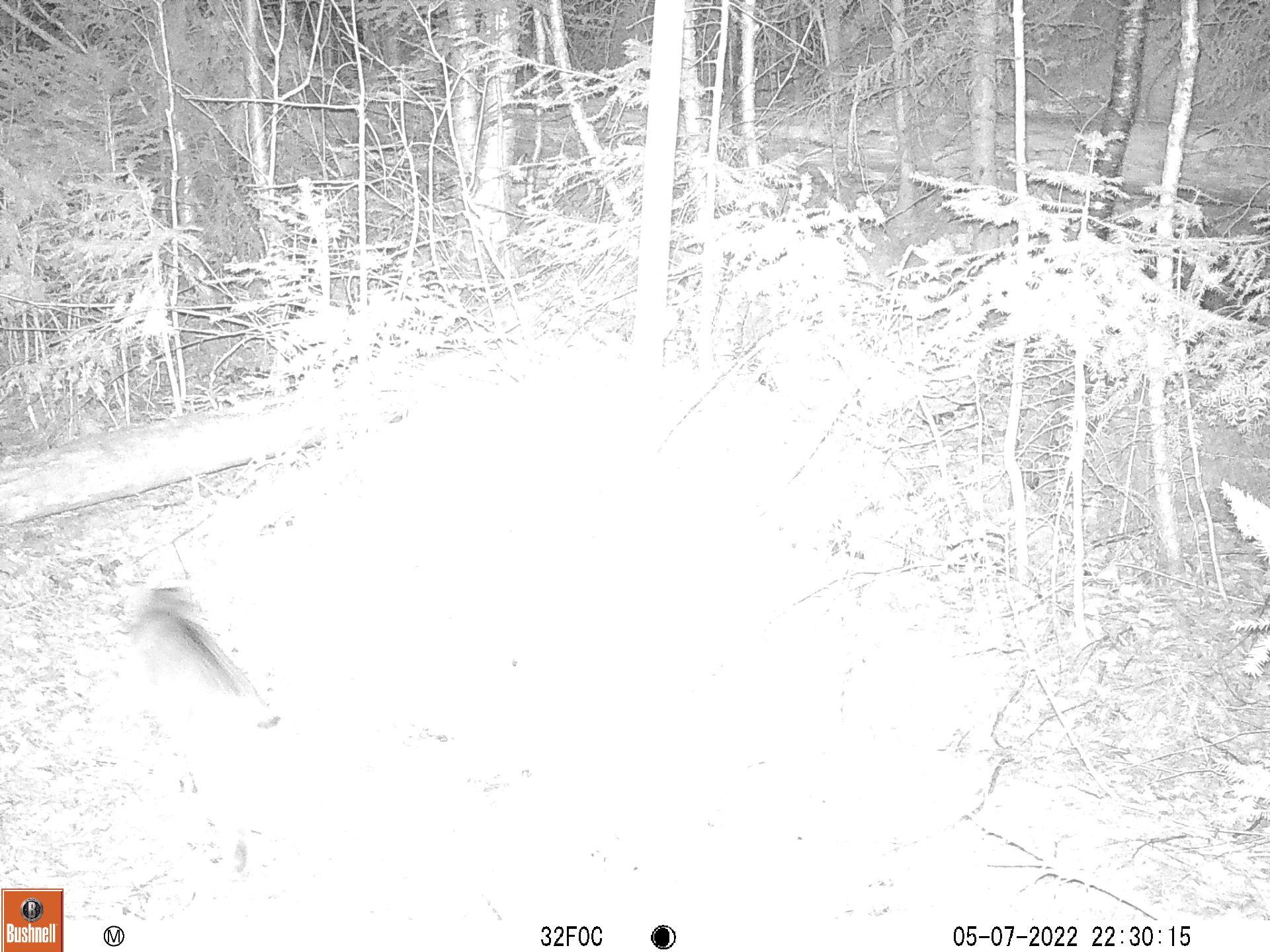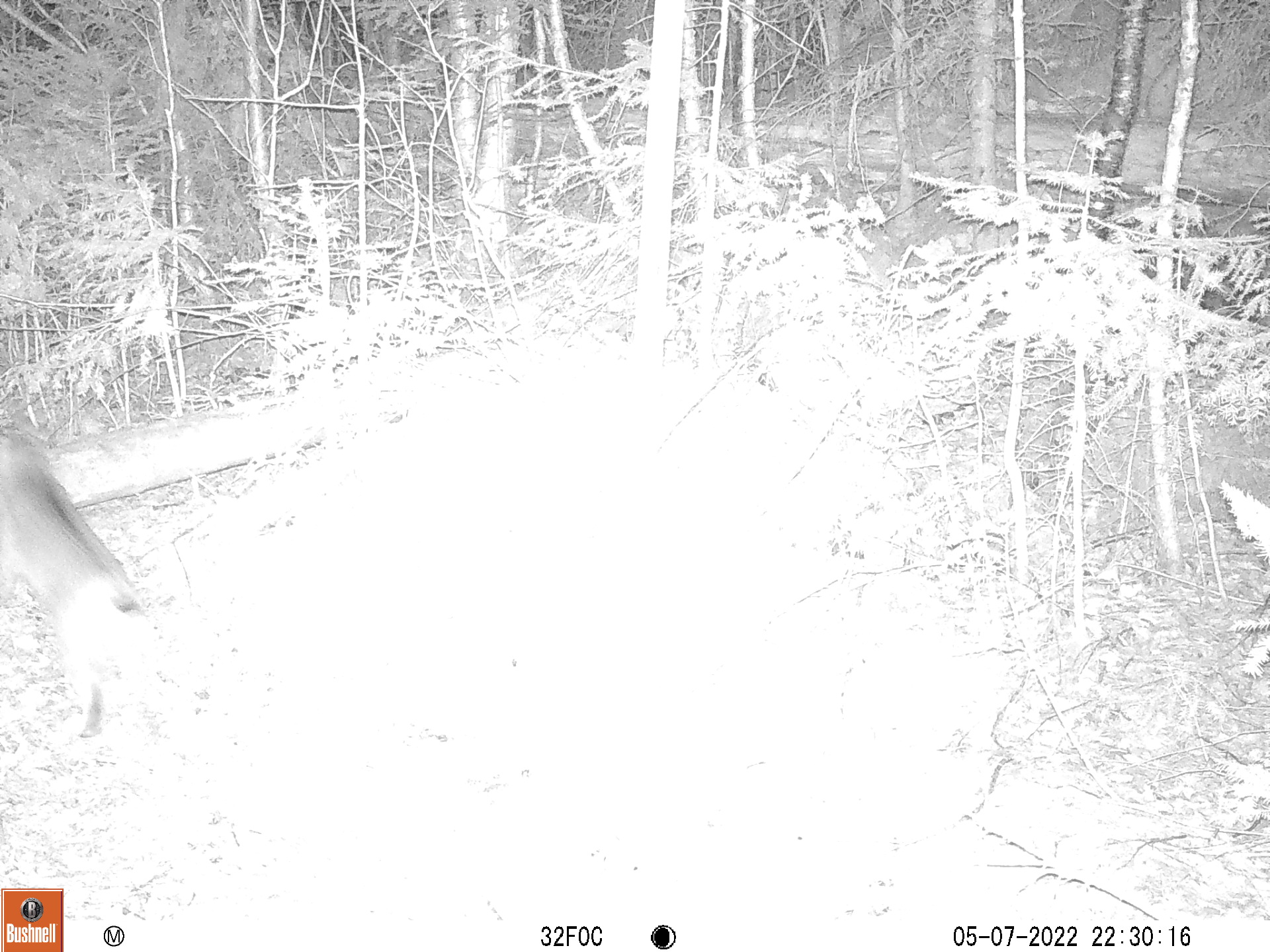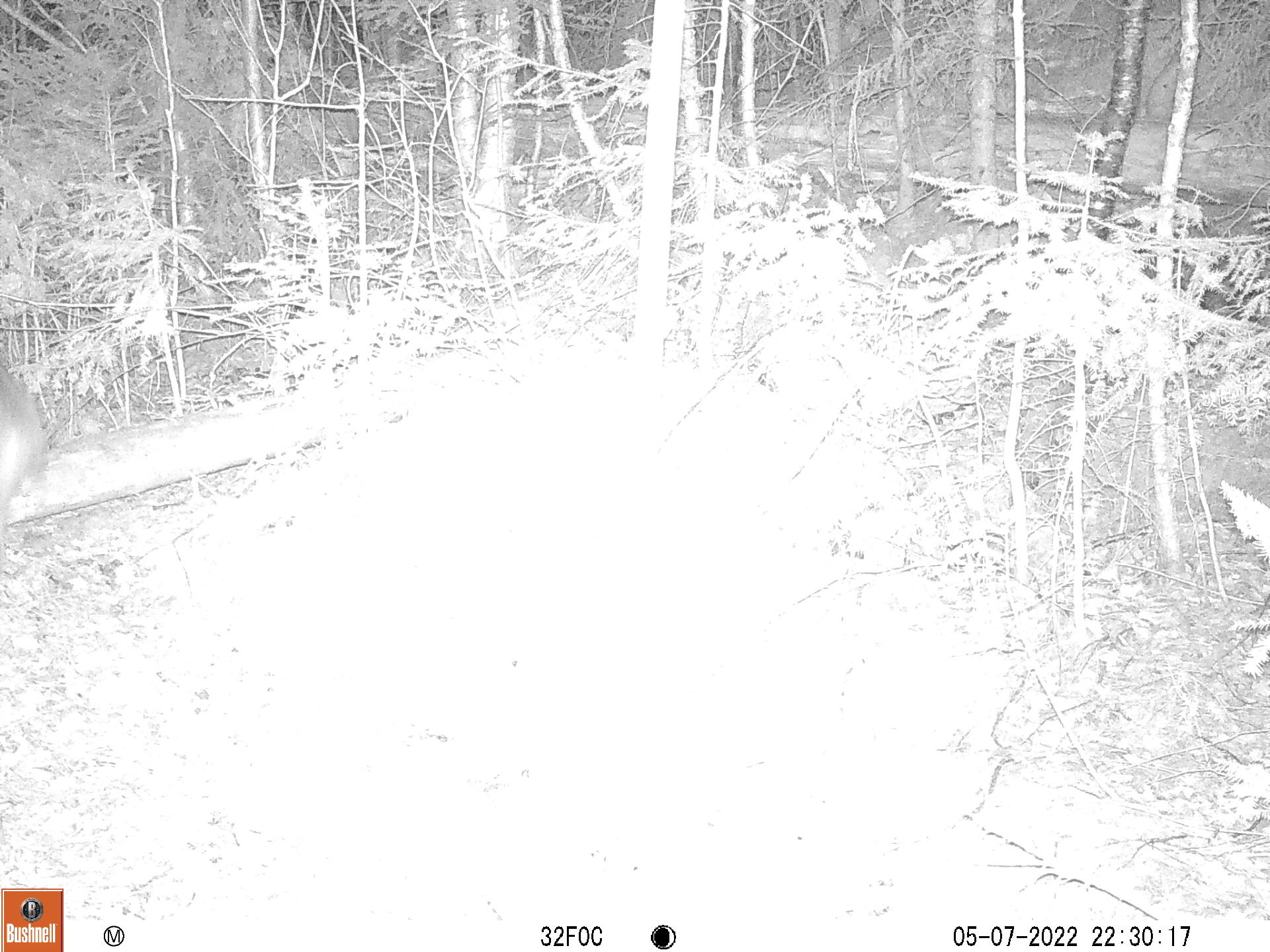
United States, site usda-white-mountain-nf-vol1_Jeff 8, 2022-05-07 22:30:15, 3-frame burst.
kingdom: Animalia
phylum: Chordata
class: Mammalia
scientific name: Mammalia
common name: mammal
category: mammal sp.